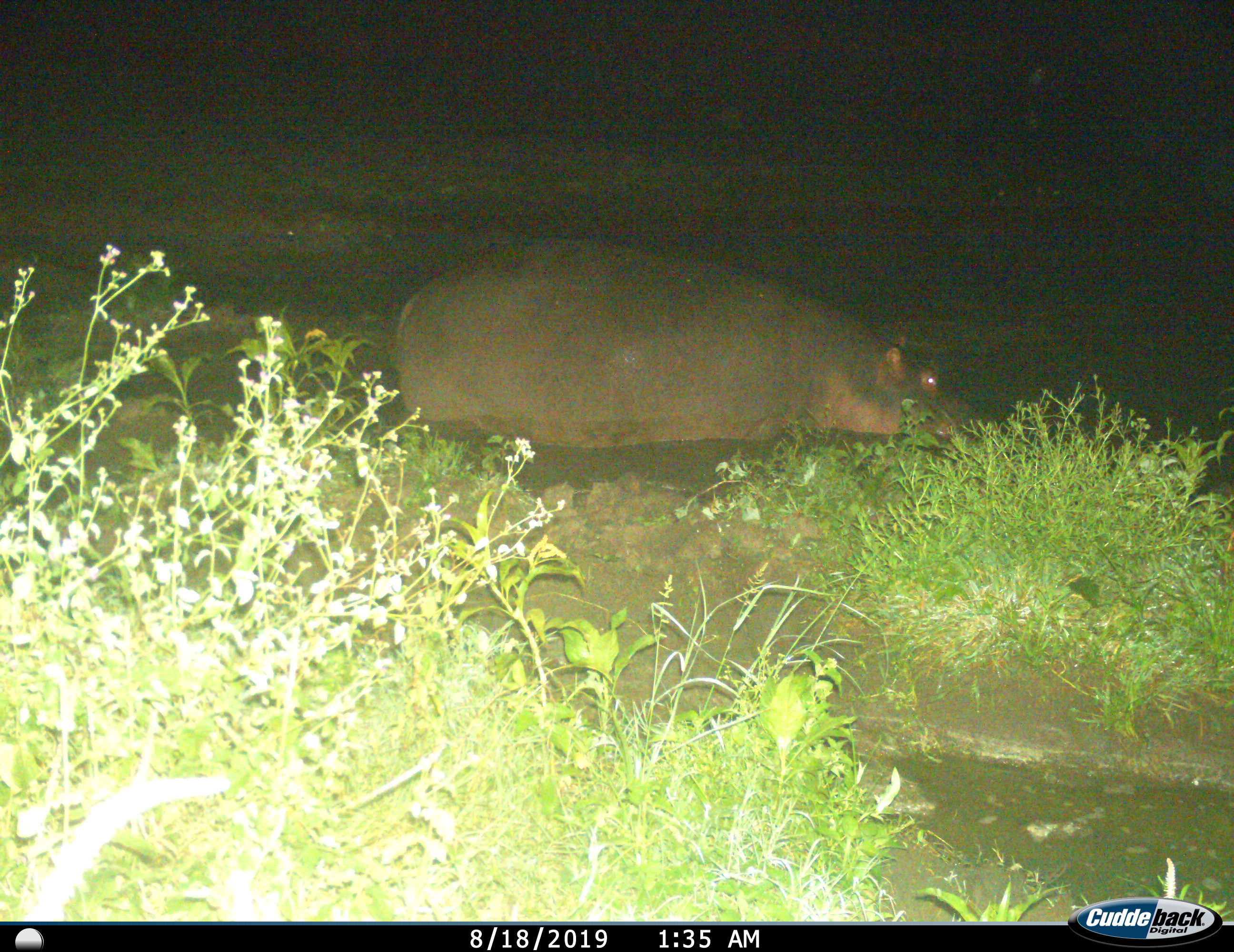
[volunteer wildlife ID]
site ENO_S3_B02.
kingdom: Animalia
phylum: Chordata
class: Mammalia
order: Artiodactyla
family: Hippopotamidae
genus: Hippopotamus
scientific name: Hippopotamus amphibius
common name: hippopotamus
Hippopotamus (Hippopotamus amphibius), count 1. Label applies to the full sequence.